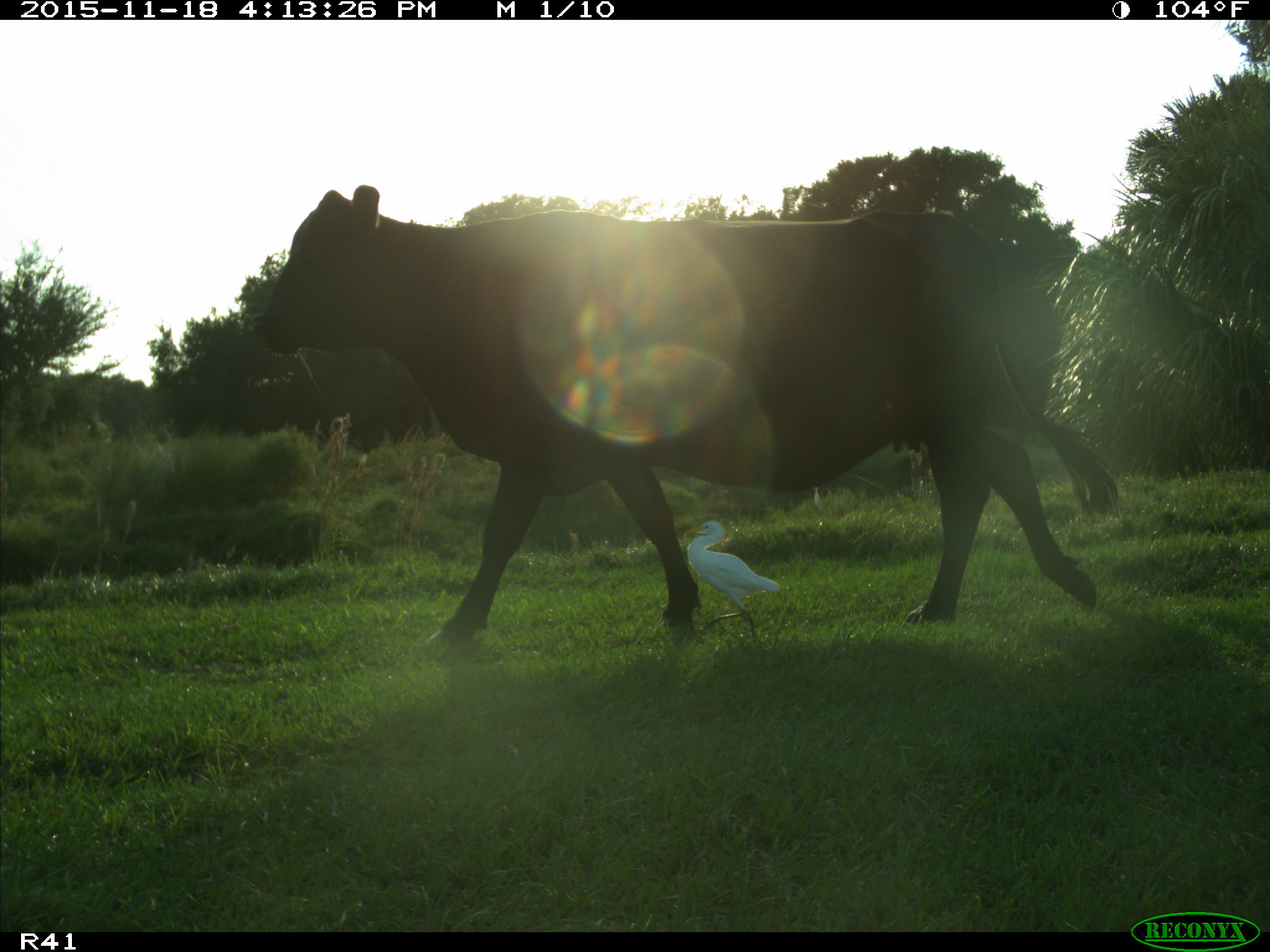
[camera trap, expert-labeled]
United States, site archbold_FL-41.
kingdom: Animalia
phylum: Chordata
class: Mammalia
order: Artiodactyla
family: Bovidae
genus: Bos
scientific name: Bos taurus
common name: domestic cow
Bos taurus (domestic cow).